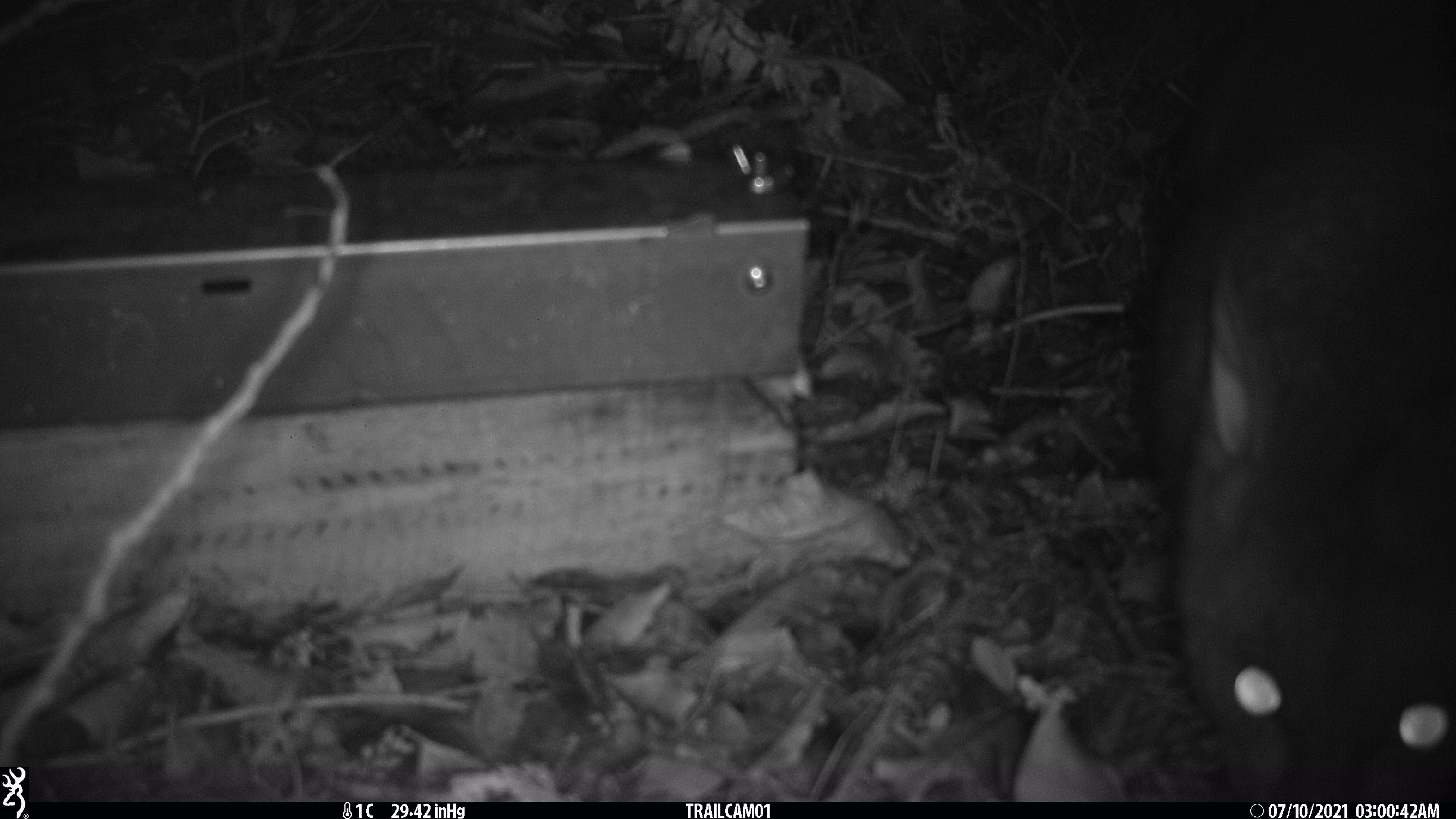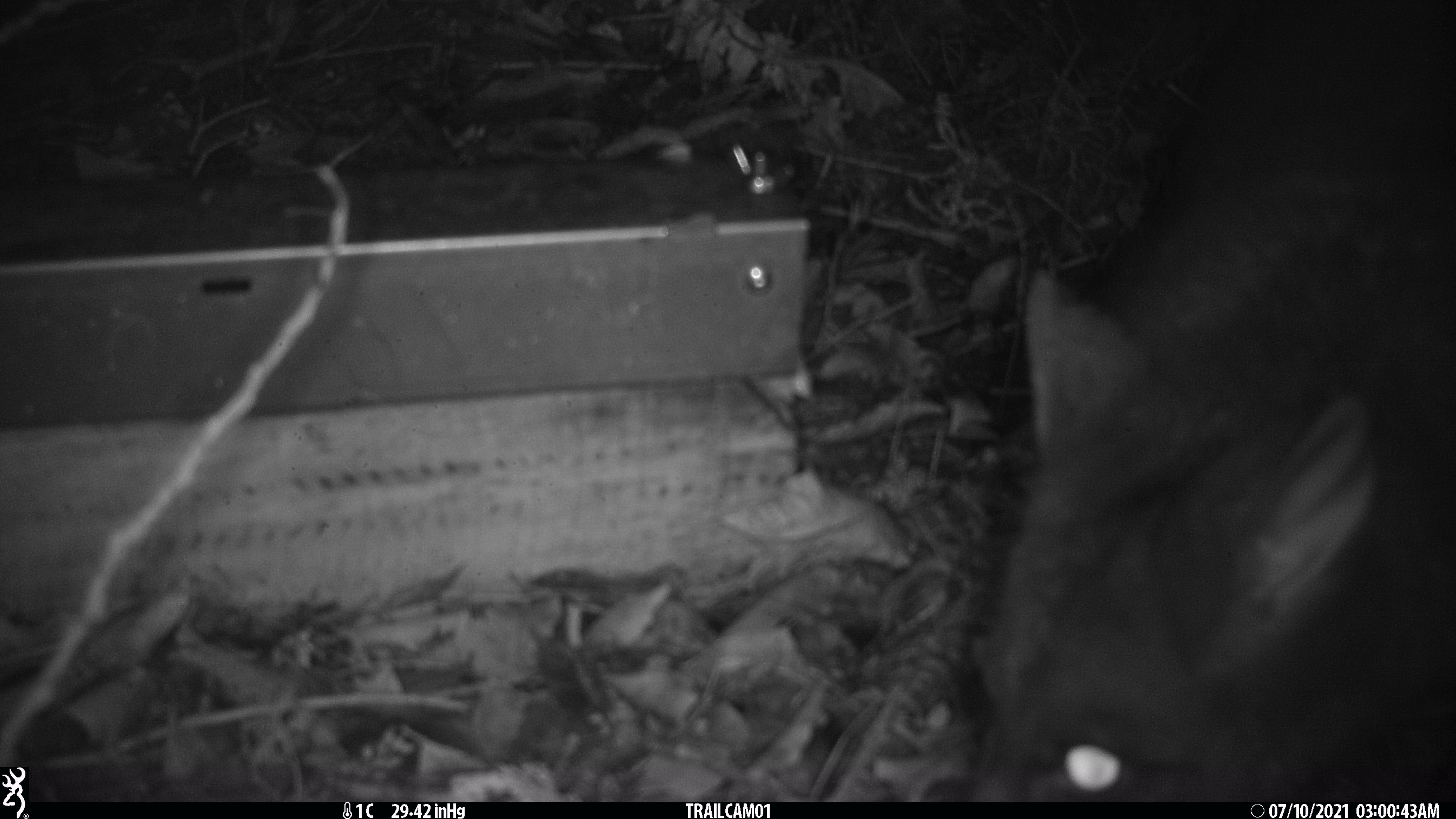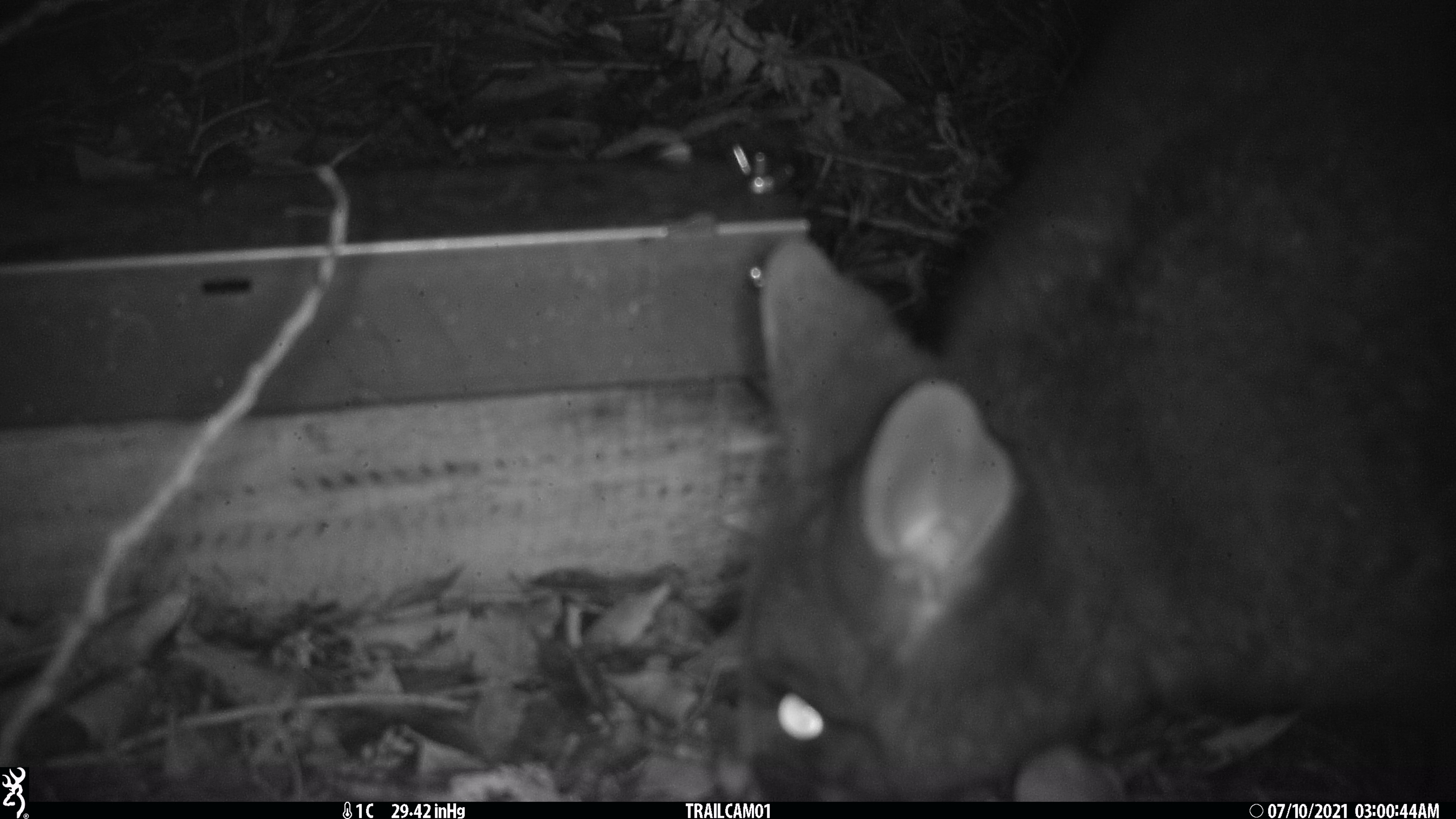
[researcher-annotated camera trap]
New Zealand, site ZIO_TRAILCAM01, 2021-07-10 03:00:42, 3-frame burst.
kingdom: Animalia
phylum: Chordata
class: Mammalia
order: Diprotodontia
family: Phalangeridae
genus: Trichosurus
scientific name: Trichosurus vulpecula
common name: common brushtail possum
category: possum